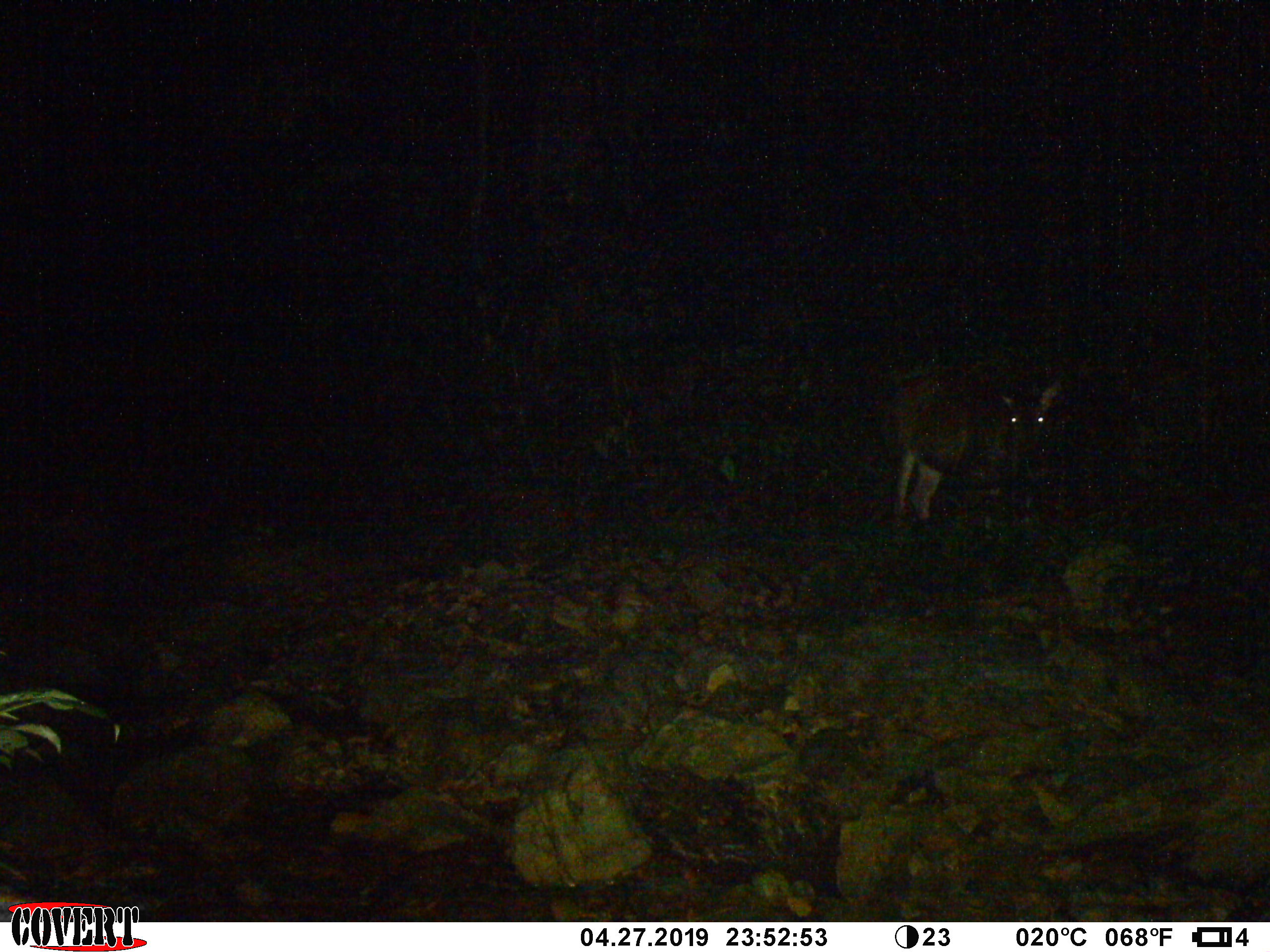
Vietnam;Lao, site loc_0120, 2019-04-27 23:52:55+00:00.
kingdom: Animalia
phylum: Chordata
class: Mammalia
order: Artiodactyla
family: Cervidae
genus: Rusa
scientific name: Rusa unicolor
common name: sambar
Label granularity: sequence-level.